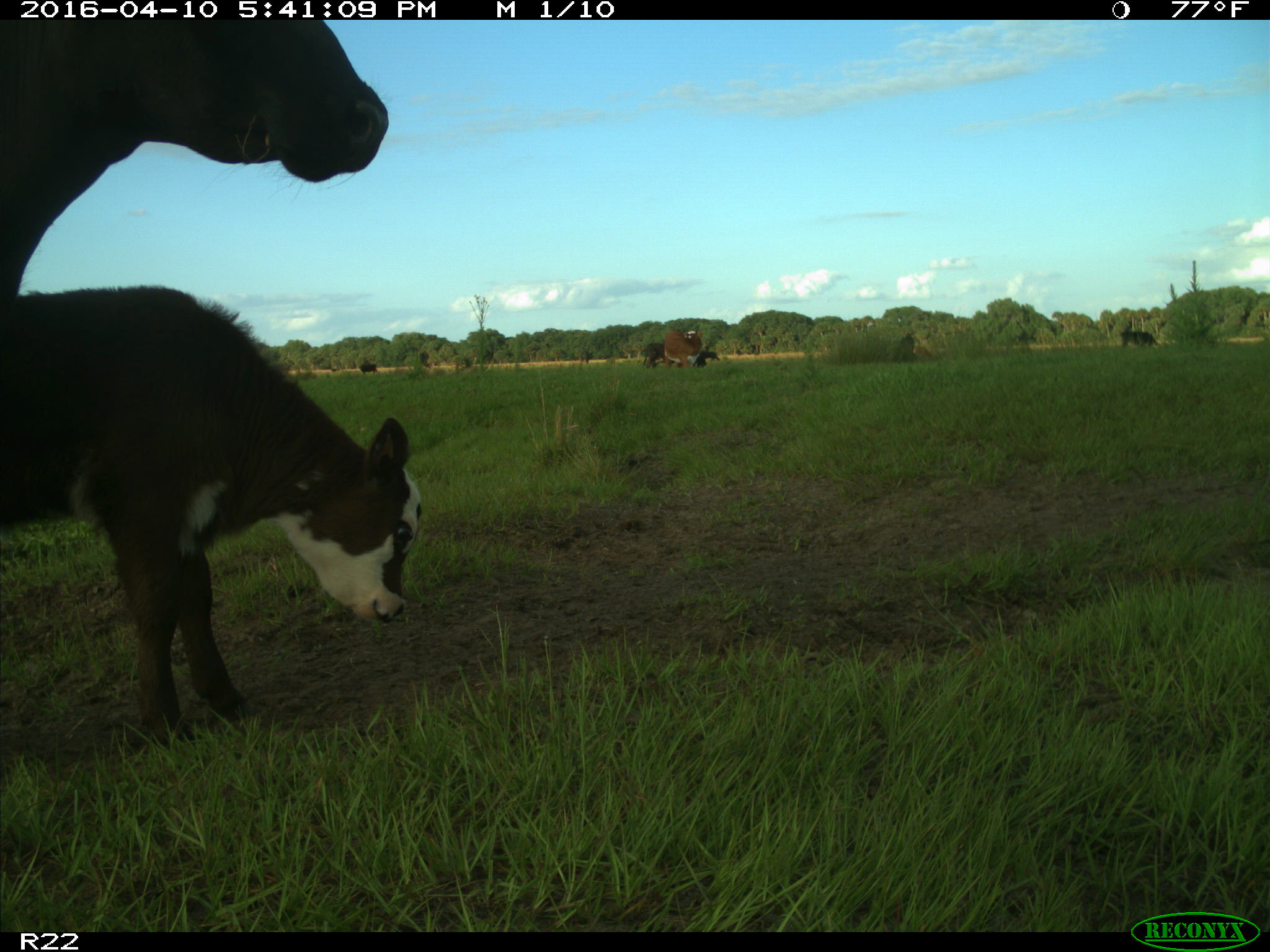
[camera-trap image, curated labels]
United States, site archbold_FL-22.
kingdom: Animalia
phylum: Chordata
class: Mammalia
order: Artiodactyla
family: Bovidae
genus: Bos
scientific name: Bos taurus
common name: domestic cow